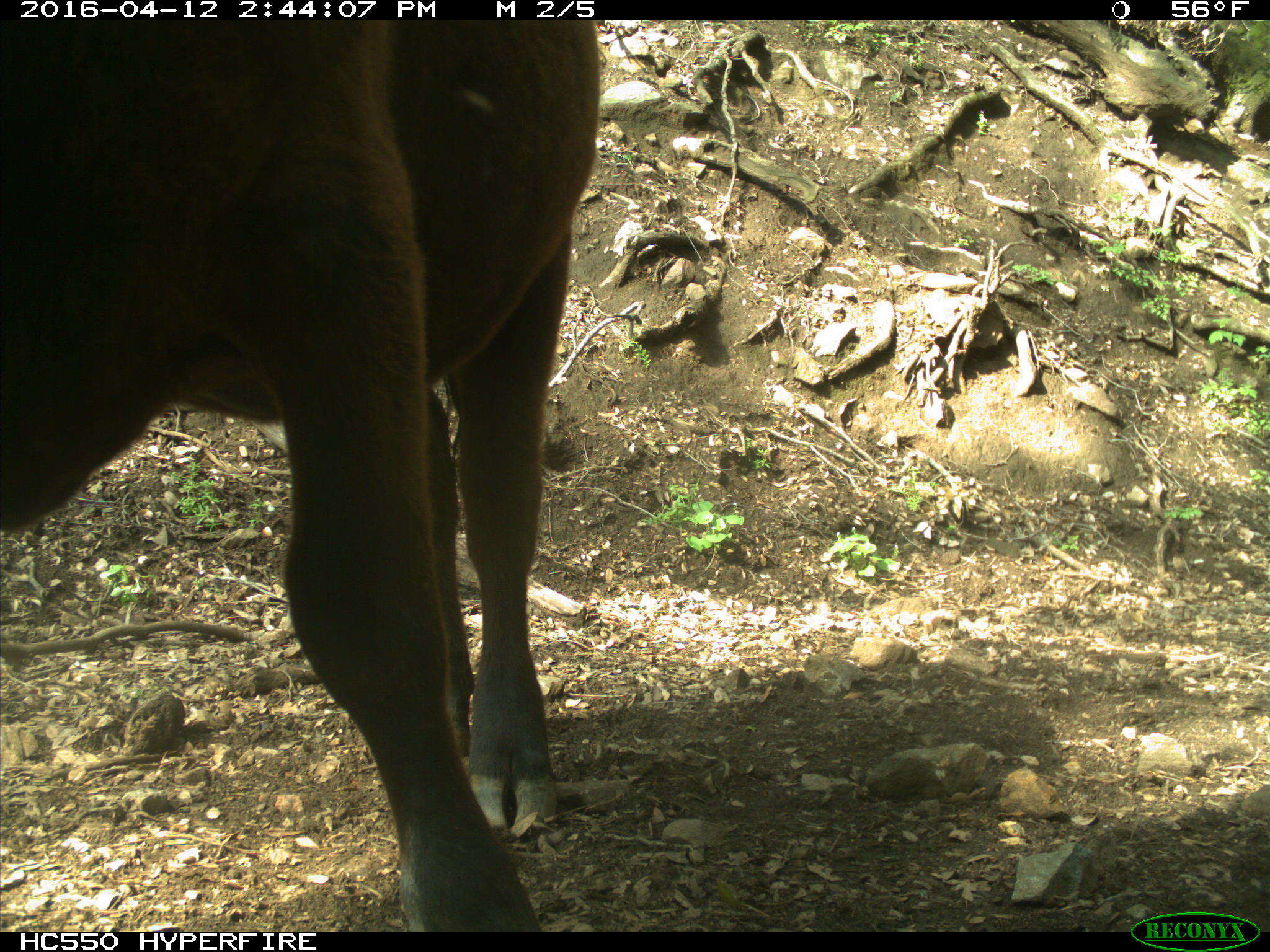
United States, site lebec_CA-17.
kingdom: Animalia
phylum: Chordata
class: Mammalia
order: Artiodactyla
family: Bovidae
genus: Bos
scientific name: Bos taurus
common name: domestic cow